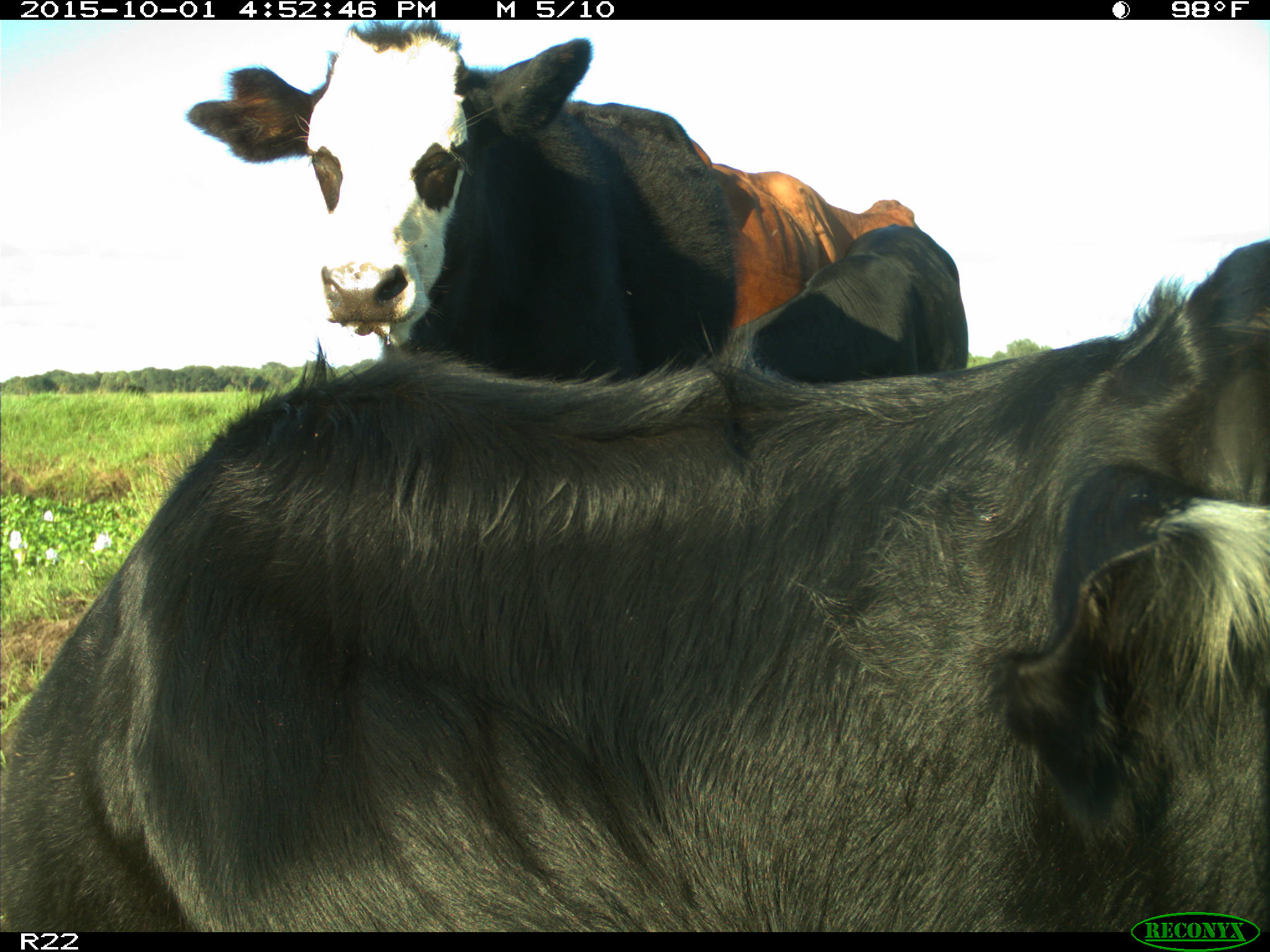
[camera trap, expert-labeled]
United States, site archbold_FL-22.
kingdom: Animalia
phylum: Chordata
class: Mammalia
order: Artiodactyla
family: Bovidae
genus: Bos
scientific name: Bos taurus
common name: domestic cow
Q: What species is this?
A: Bos taurus (domestic cow).